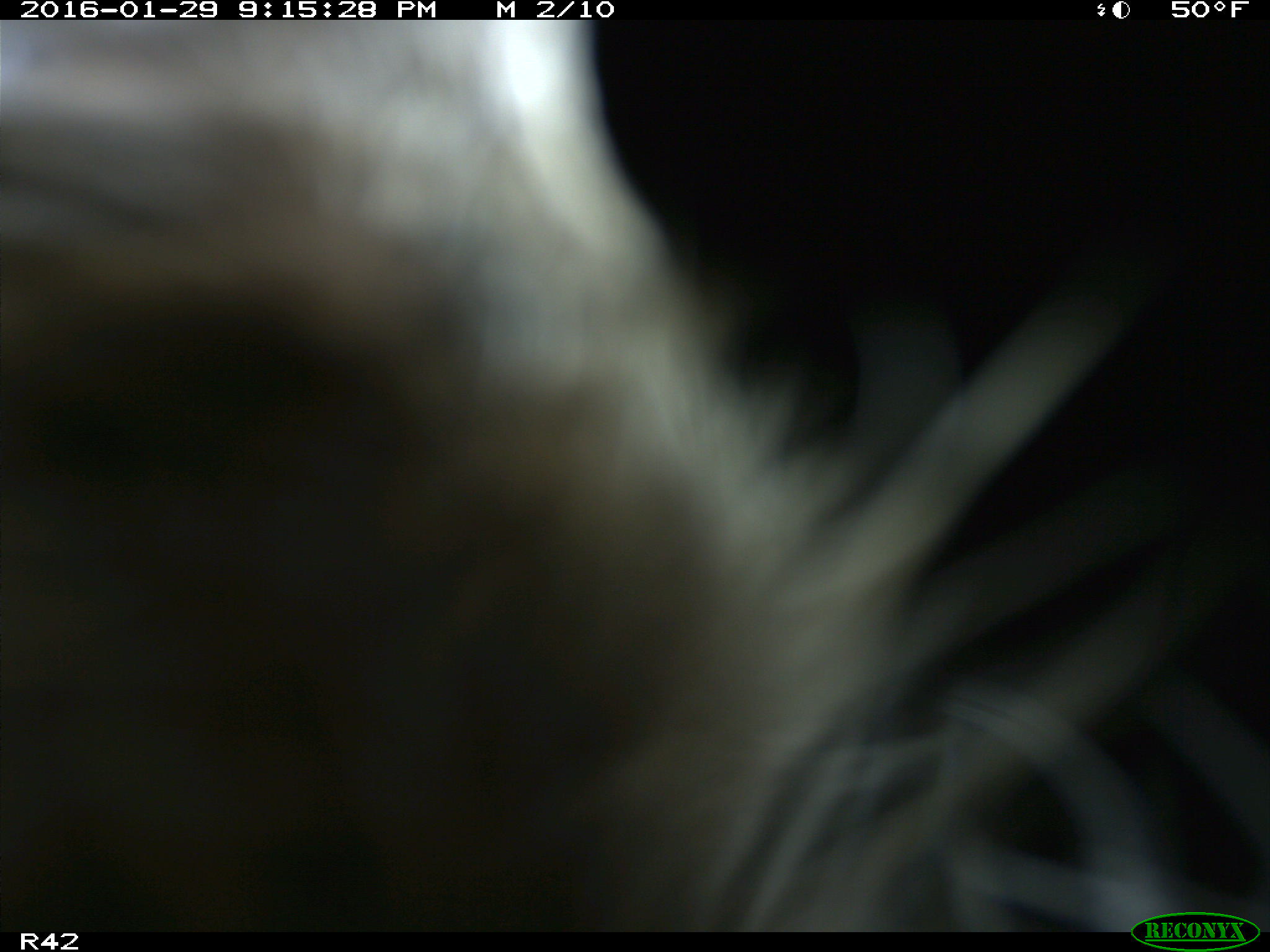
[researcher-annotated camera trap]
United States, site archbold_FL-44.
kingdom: Animalia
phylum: Chordata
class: Mammalia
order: Artiodactyla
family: Bovidae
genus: Bos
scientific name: Bos taurus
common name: domestic cow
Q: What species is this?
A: Bos taurus (domestic cow).